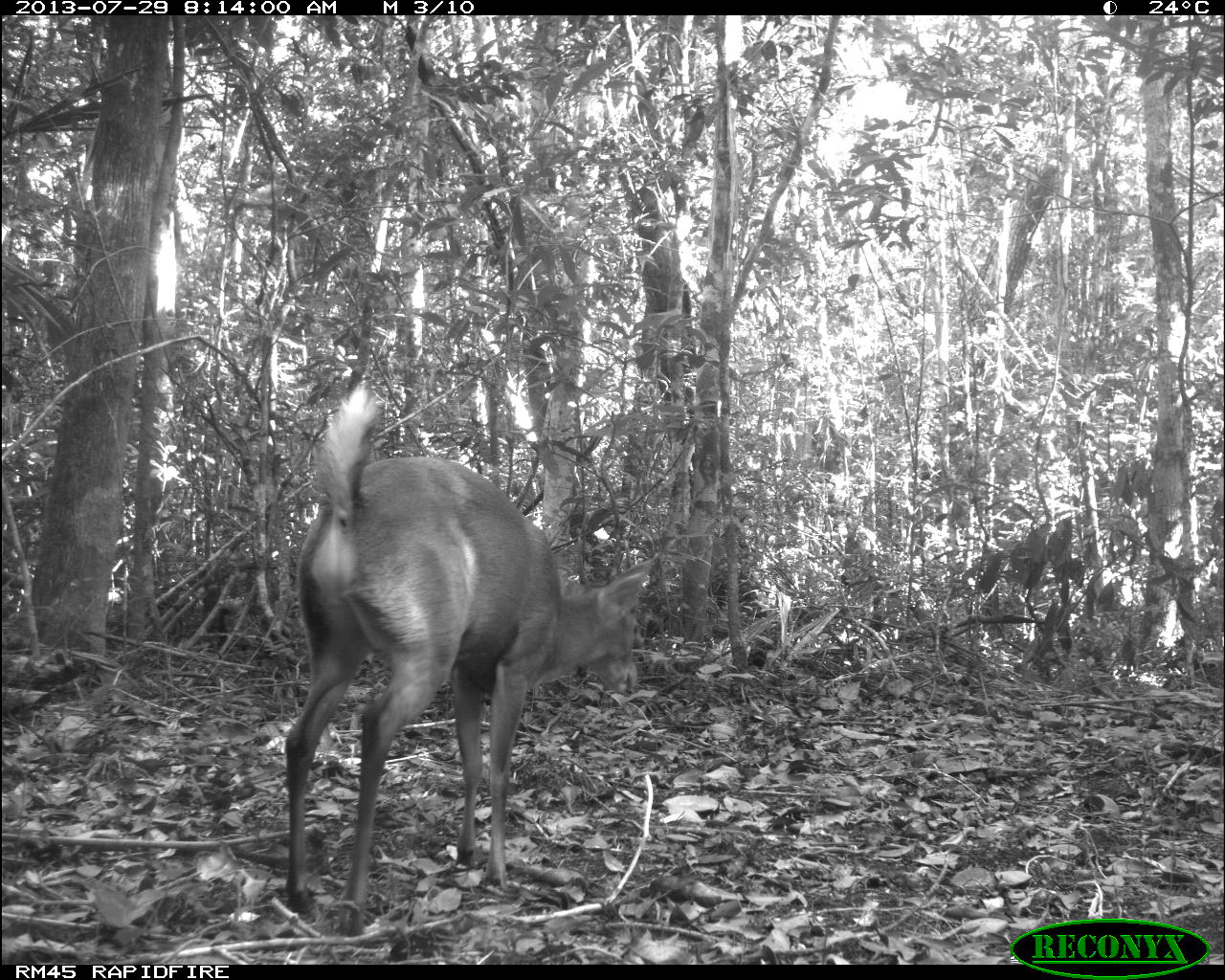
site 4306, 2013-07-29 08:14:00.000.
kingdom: Animalia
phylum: Chordata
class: Mammalia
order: Artiodactyla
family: Cervidae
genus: Mazama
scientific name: Mazama temama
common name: central american red brocket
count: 1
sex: male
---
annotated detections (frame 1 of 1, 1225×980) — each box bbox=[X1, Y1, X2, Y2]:
mazama temama: bbox=[279, 378, 661, 948]